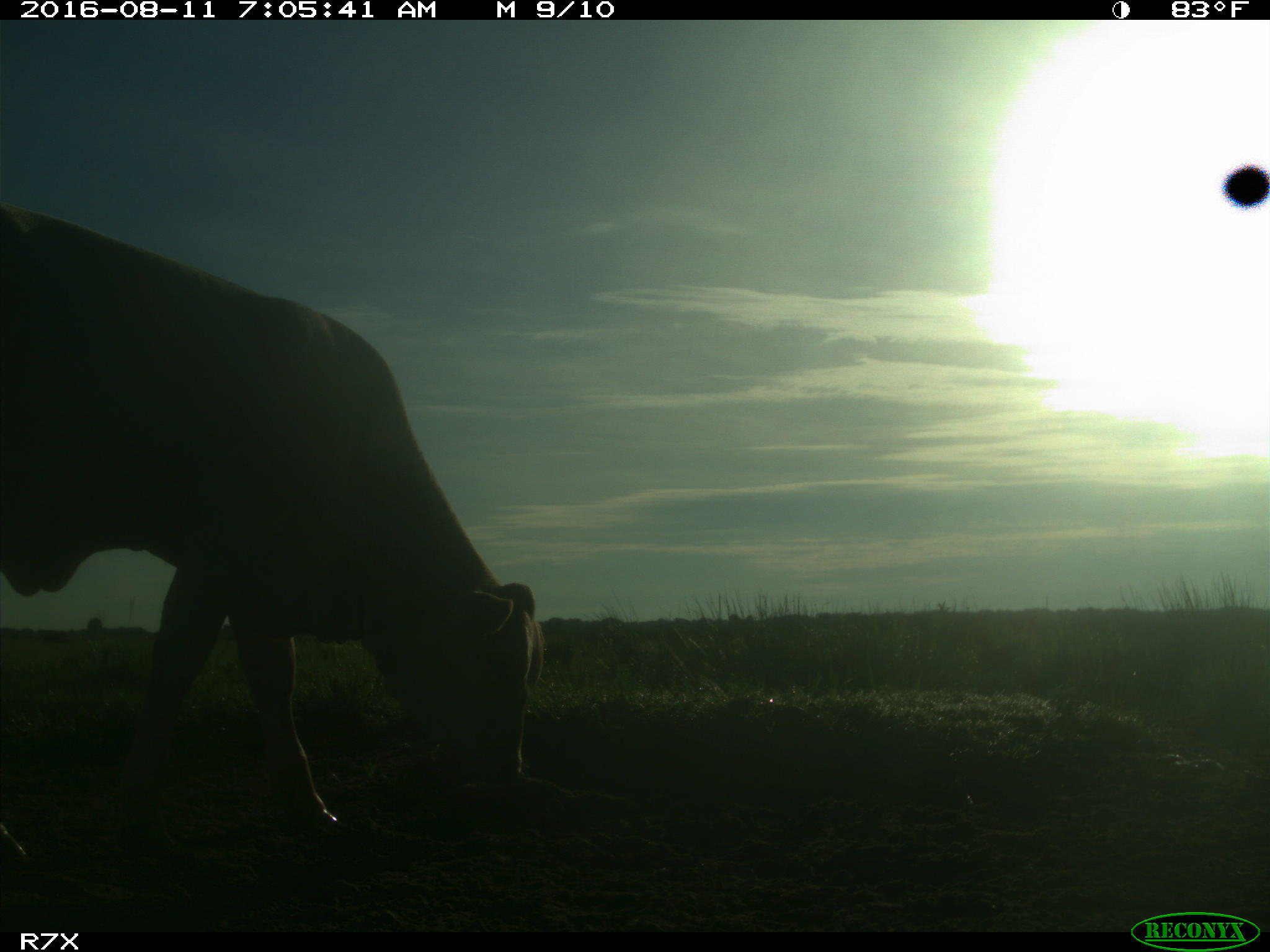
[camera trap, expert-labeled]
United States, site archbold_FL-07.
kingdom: Animalia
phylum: Chordata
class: Mammalia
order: Artiodactyla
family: Bovidae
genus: Bos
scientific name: Bos taurus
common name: domestic cow